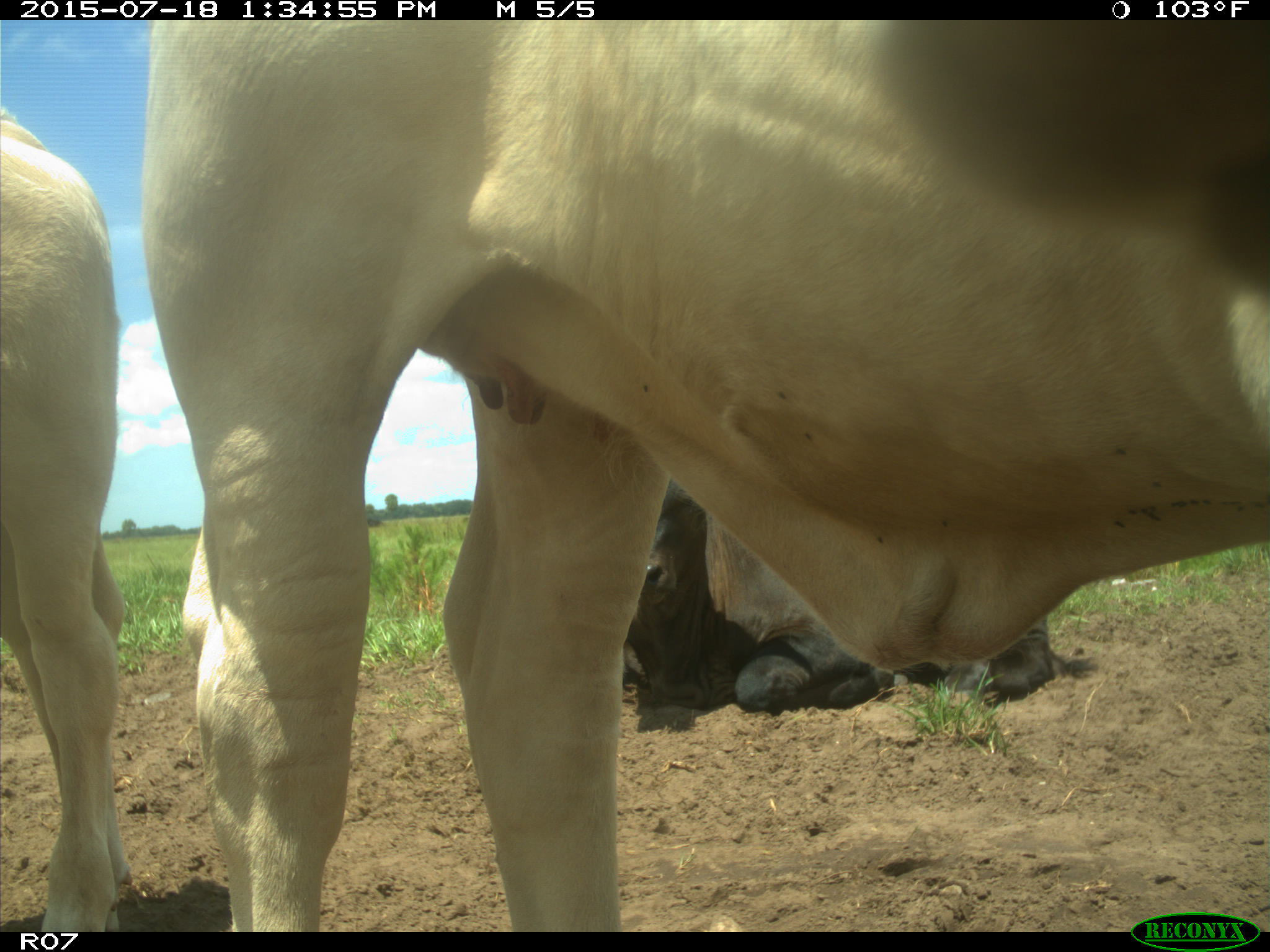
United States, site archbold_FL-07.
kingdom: Animalia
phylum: Chordata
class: Mammalia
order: Artiodactyla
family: Bovidae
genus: Bos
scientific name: Bos taurus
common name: domestic cow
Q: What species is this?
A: Bos taurus (domestic cow).